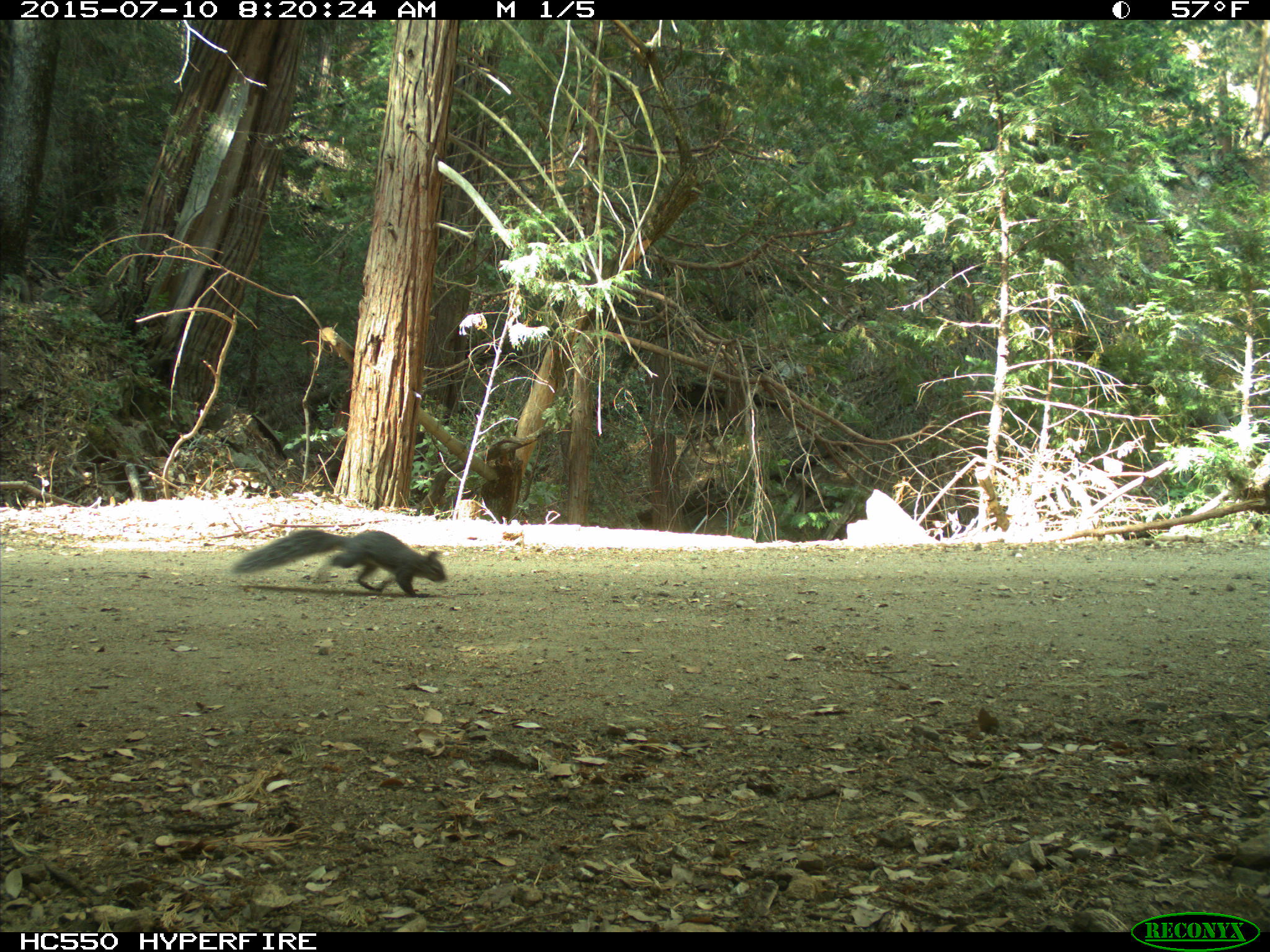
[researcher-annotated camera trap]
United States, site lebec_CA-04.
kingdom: Animalia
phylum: Chordata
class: Mammalia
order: Rodentia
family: Sciuridae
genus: Sciurus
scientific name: Sciurus carolinensis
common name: eastern gray squirrel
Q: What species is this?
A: Sciurus carolinensis (eastern gray squirrel).